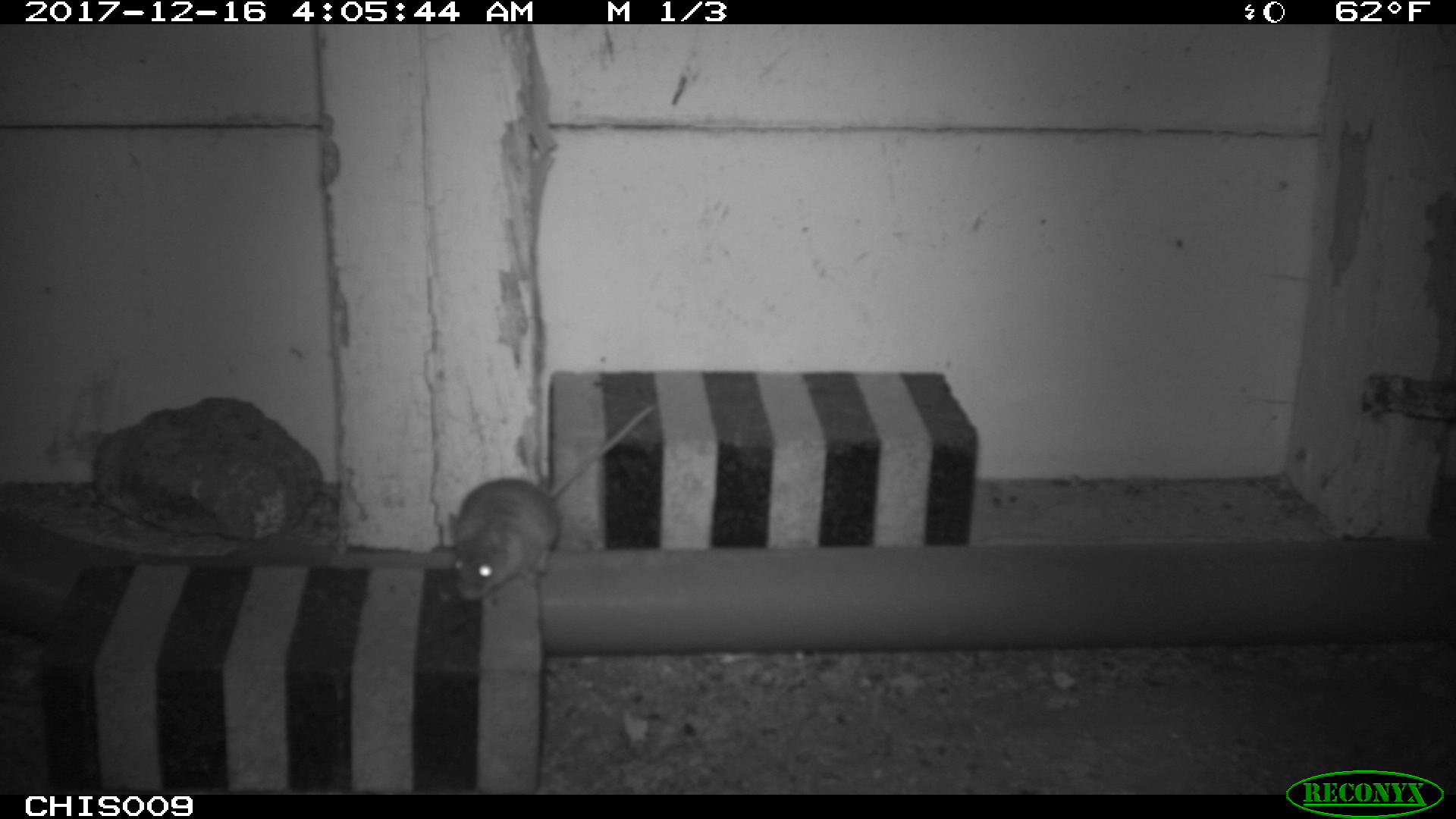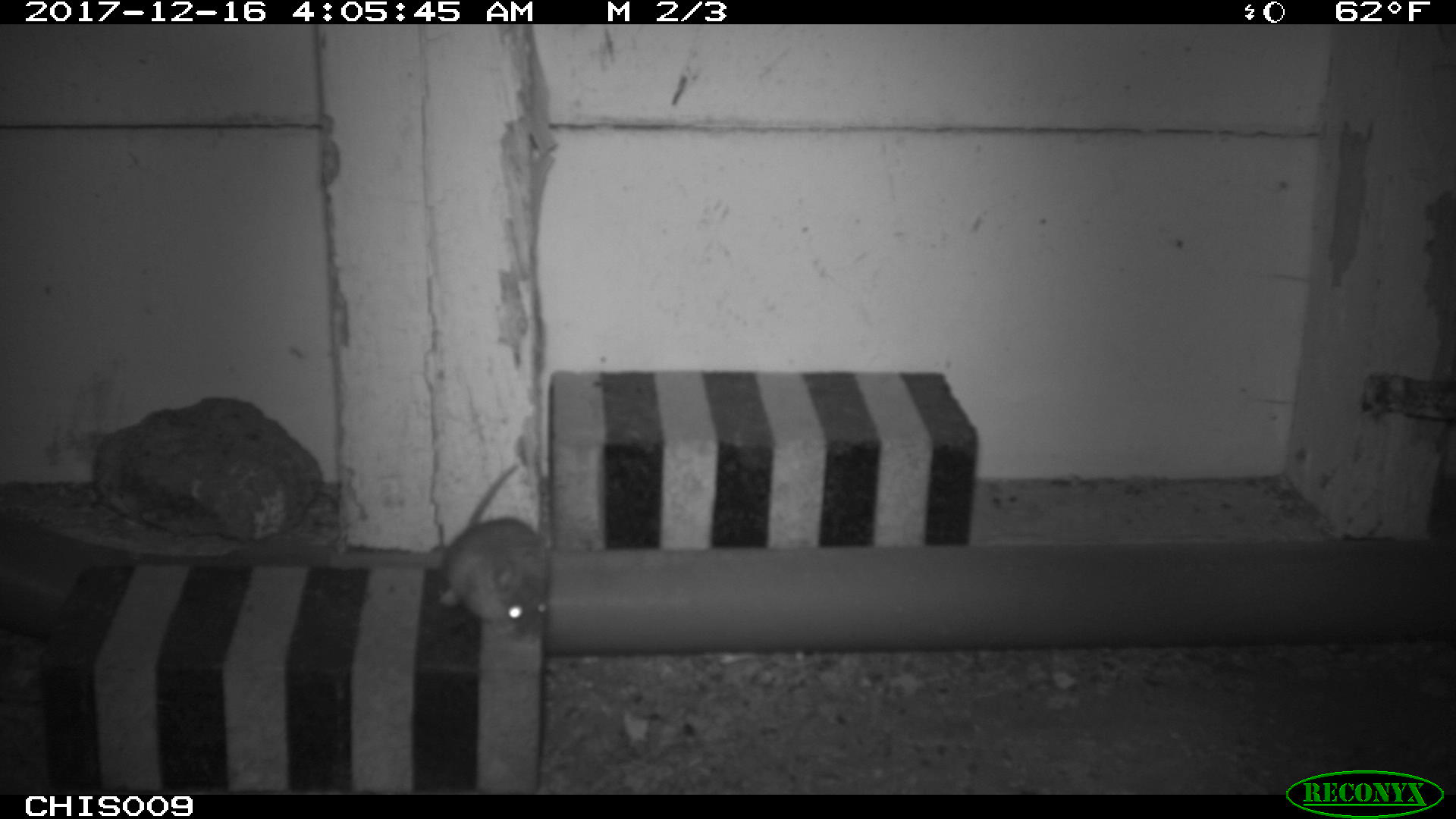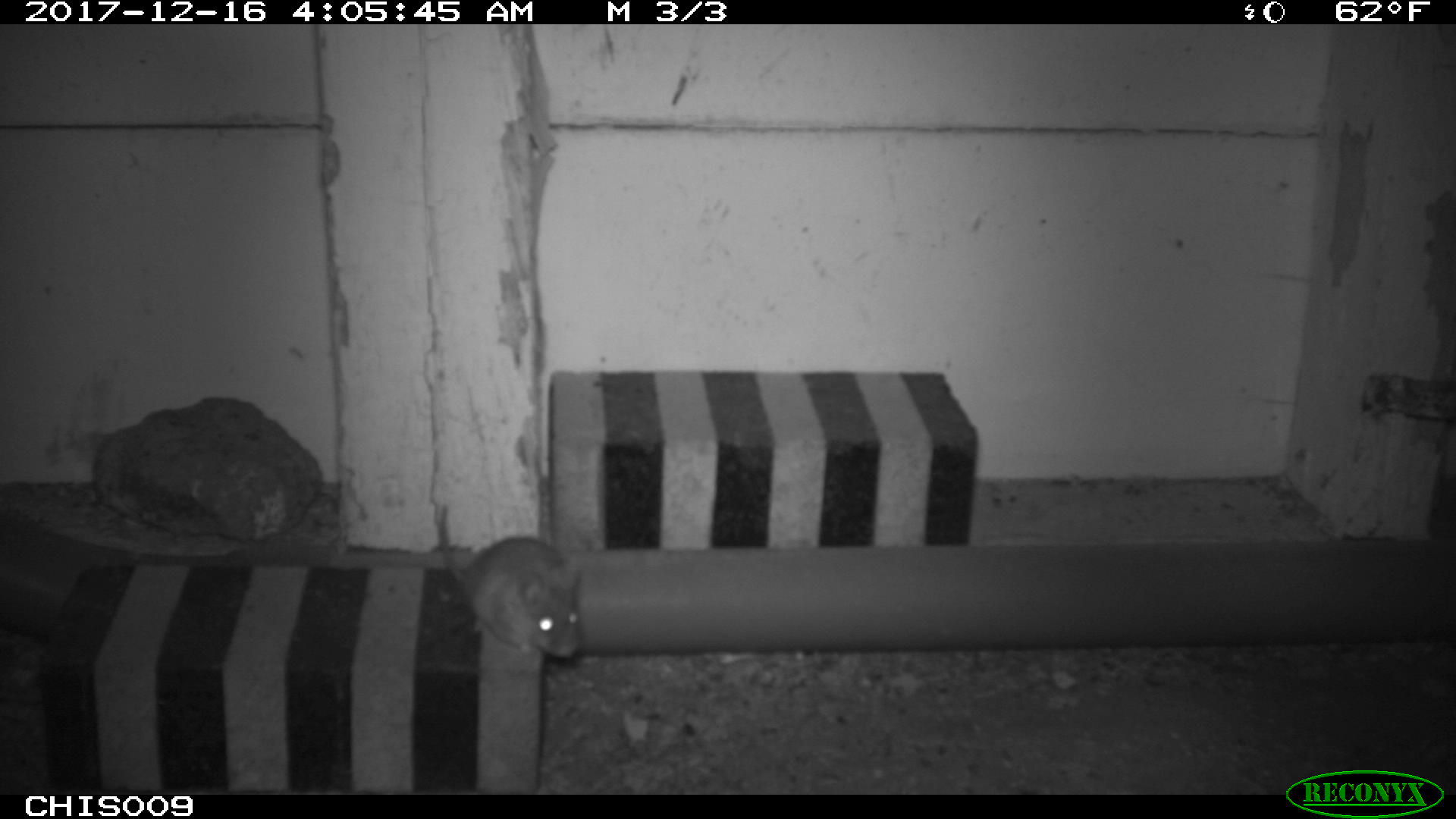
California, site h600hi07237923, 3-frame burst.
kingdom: Animalia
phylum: Chordata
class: Mammalia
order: Rodentia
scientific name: Rodentia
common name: rodent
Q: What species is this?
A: Rodent (Rodentia).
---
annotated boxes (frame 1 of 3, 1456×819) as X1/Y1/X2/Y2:
rodent: 448/403/656/599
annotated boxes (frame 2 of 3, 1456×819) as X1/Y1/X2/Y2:
rodent: 441/463/552/632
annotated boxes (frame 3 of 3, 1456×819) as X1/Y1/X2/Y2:
rodent: 441/505/582/657